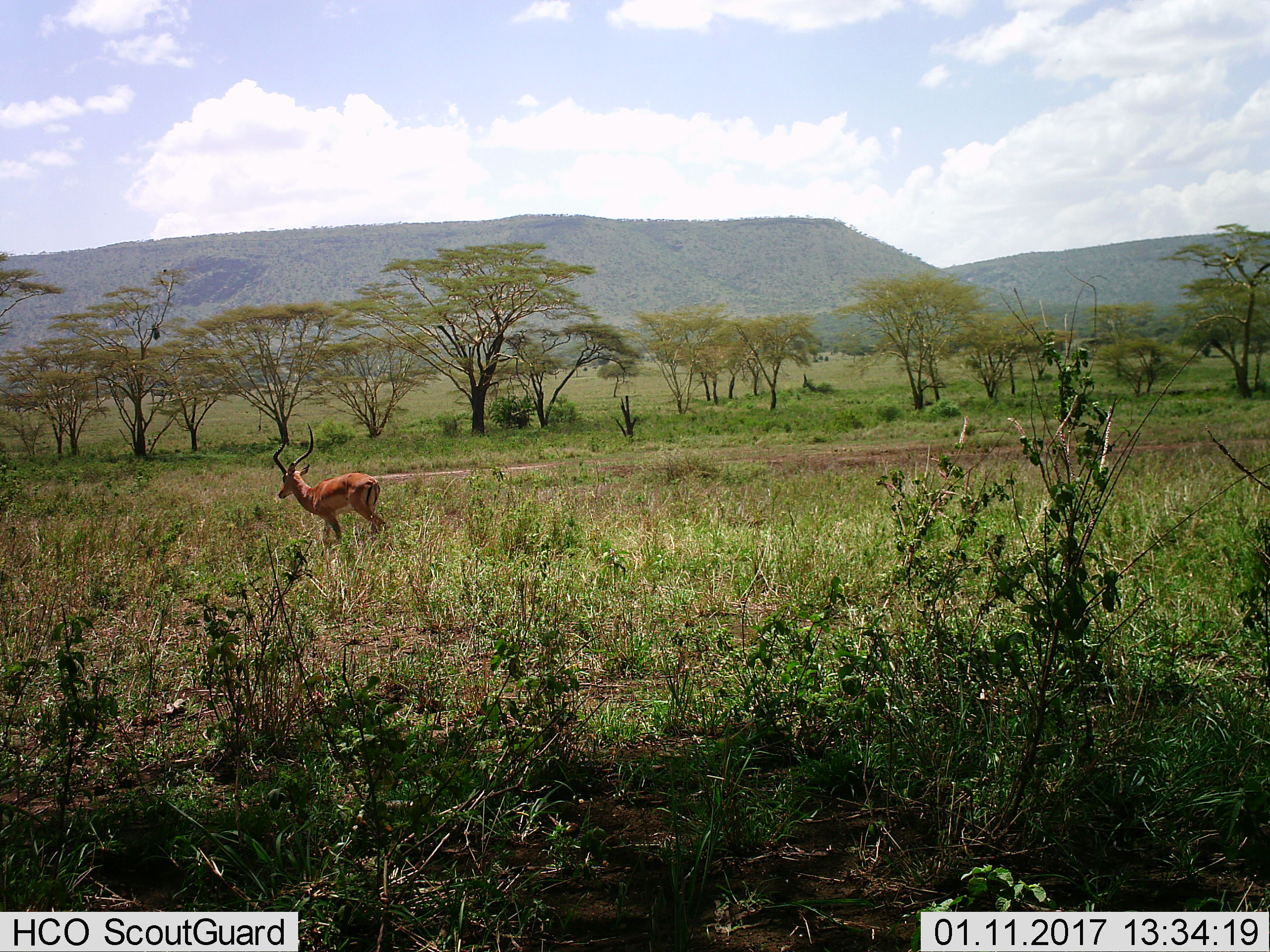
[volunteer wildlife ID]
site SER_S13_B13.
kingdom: Animalia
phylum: Chordata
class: Mammalia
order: Artiodactyla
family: Bovidae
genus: Aepyceros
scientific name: Aepyceros melampus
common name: impala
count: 1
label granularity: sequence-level